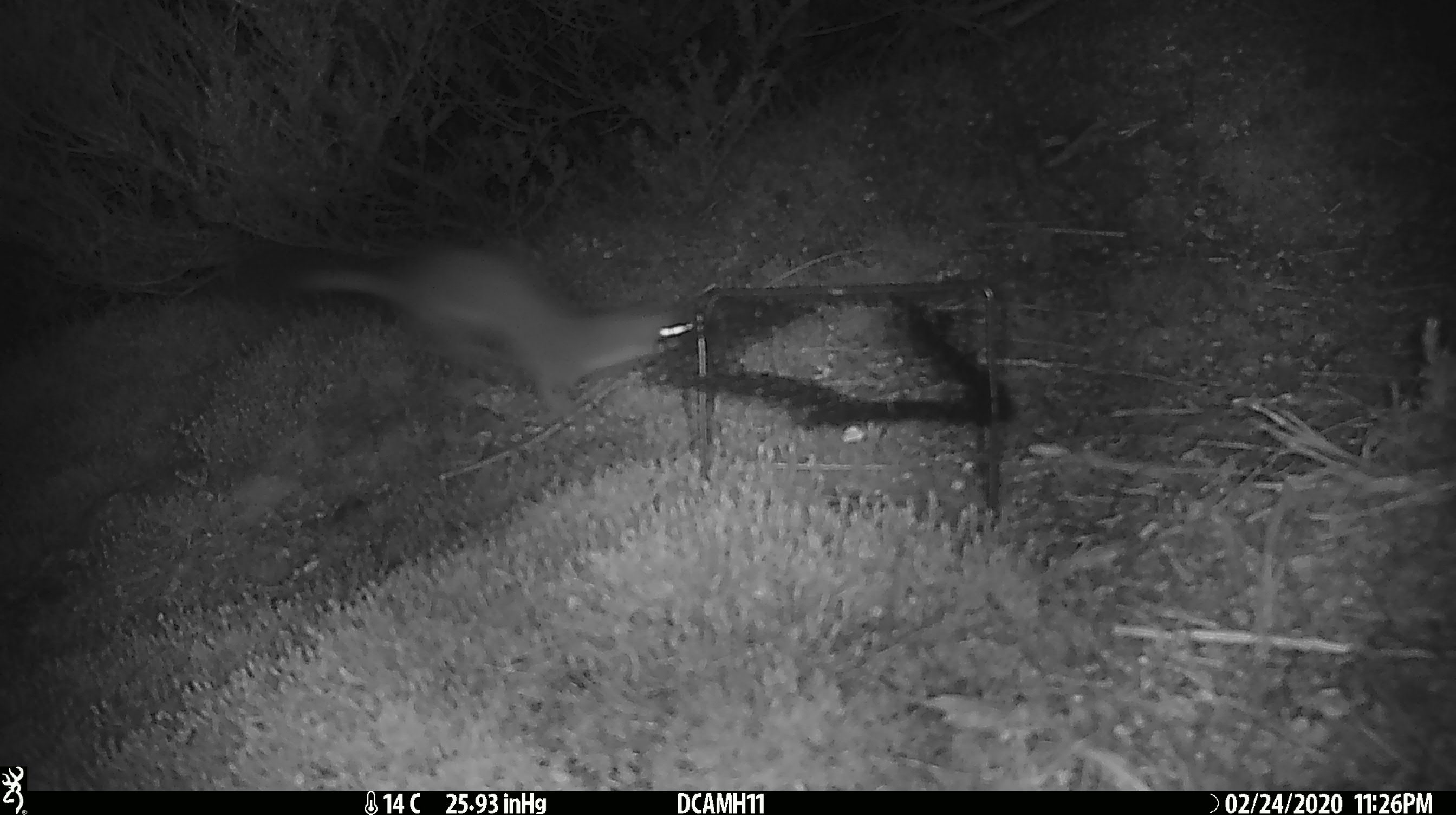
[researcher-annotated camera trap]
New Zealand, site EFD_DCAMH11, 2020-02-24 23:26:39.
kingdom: Animalia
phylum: Chordata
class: Mammalia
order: Carnivora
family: Mustelidae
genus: Mustela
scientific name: Mustela erminea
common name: stoat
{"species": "stoat (Mustela erminea)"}